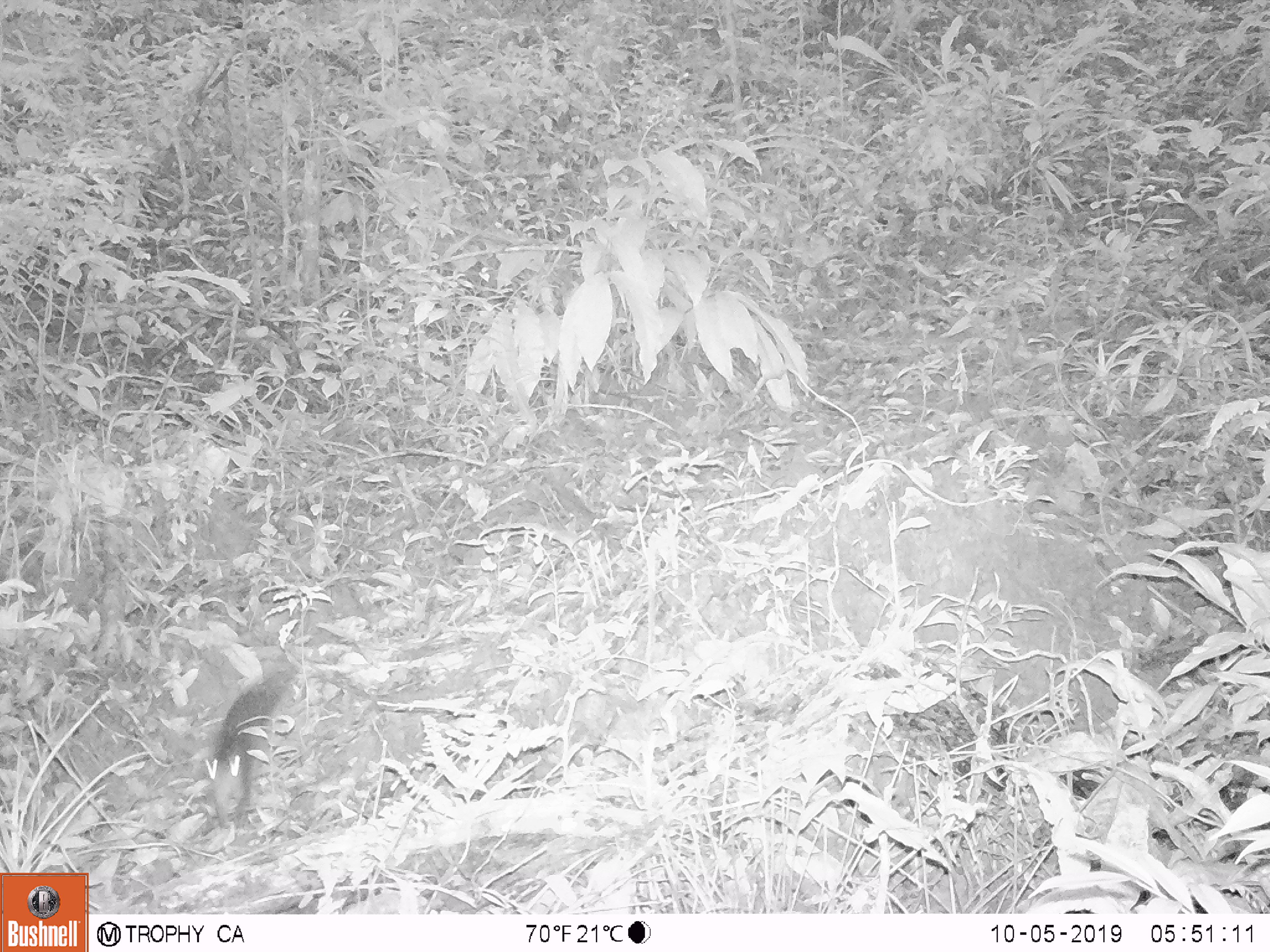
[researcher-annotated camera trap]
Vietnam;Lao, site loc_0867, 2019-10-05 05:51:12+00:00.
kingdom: Animalia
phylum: Chordata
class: Mammalia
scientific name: Mammalia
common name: mammal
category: unidentified small mammal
Unidentified small mammal (mammal) (Mammalia). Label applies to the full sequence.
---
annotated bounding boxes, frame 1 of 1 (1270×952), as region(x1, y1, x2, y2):
unidentified small mammal: region(202, 666, 297, 827)